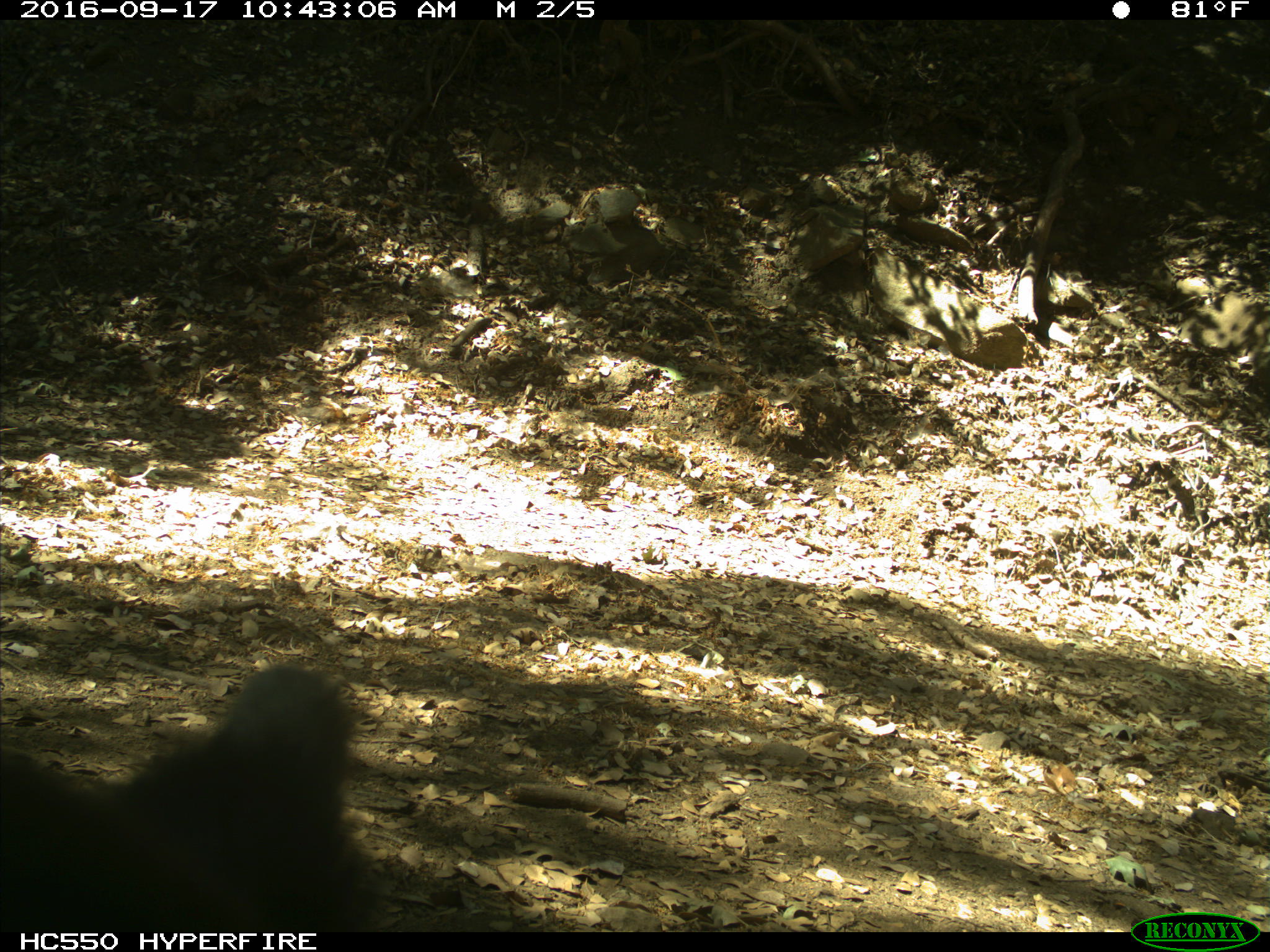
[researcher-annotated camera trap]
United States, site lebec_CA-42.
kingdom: Animalia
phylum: Chordata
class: Mammalia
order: Carnivora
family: Ursidae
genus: Ursus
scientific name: Ursus americanus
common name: american black bear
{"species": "Ursus americanus (american black bear)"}